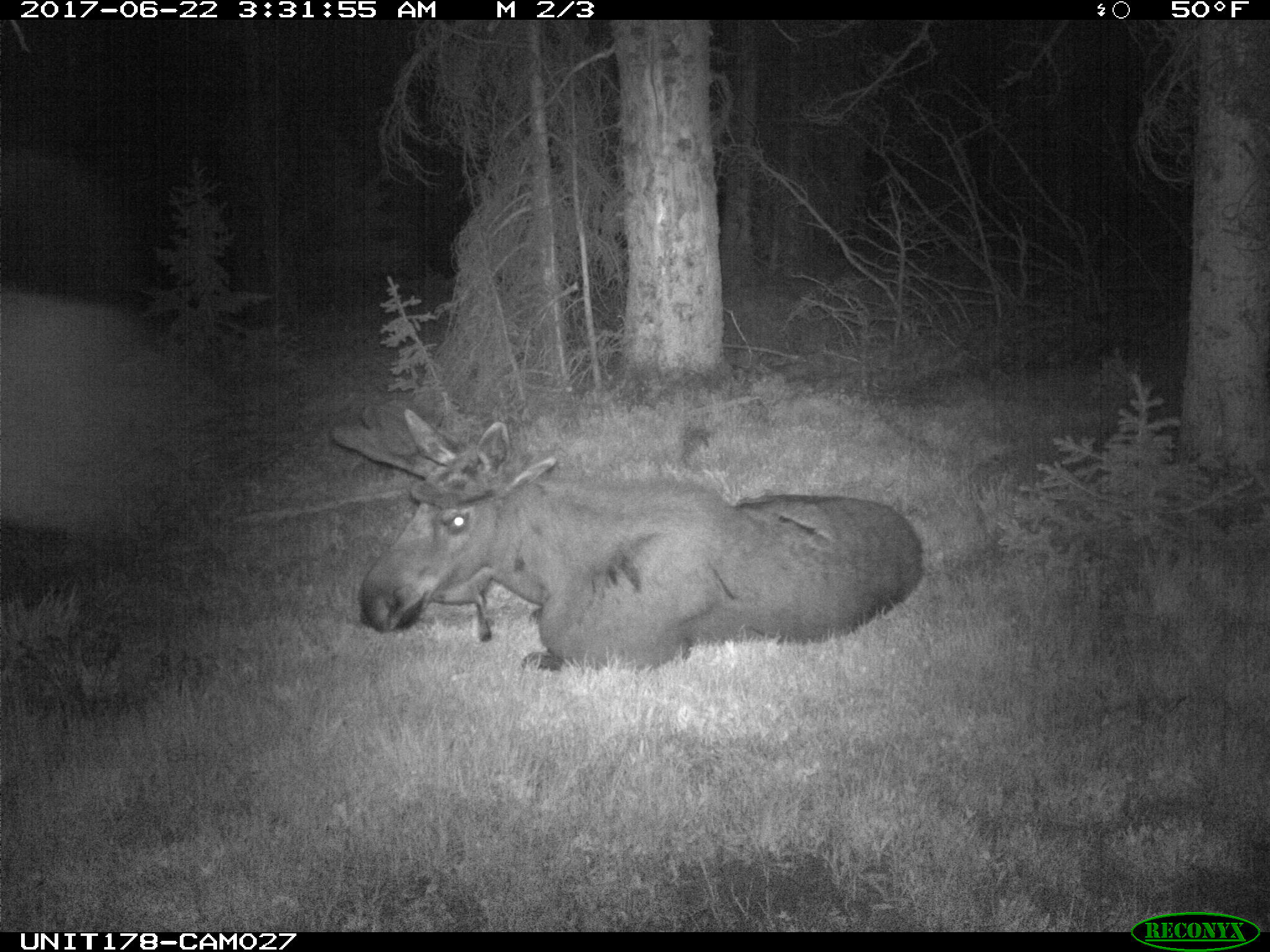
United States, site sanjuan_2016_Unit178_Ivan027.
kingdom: Animalia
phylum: Chordata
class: Mammalia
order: Artiodactyla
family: Cervidae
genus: Alces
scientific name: Alces alces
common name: moose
Alces alces (moose).